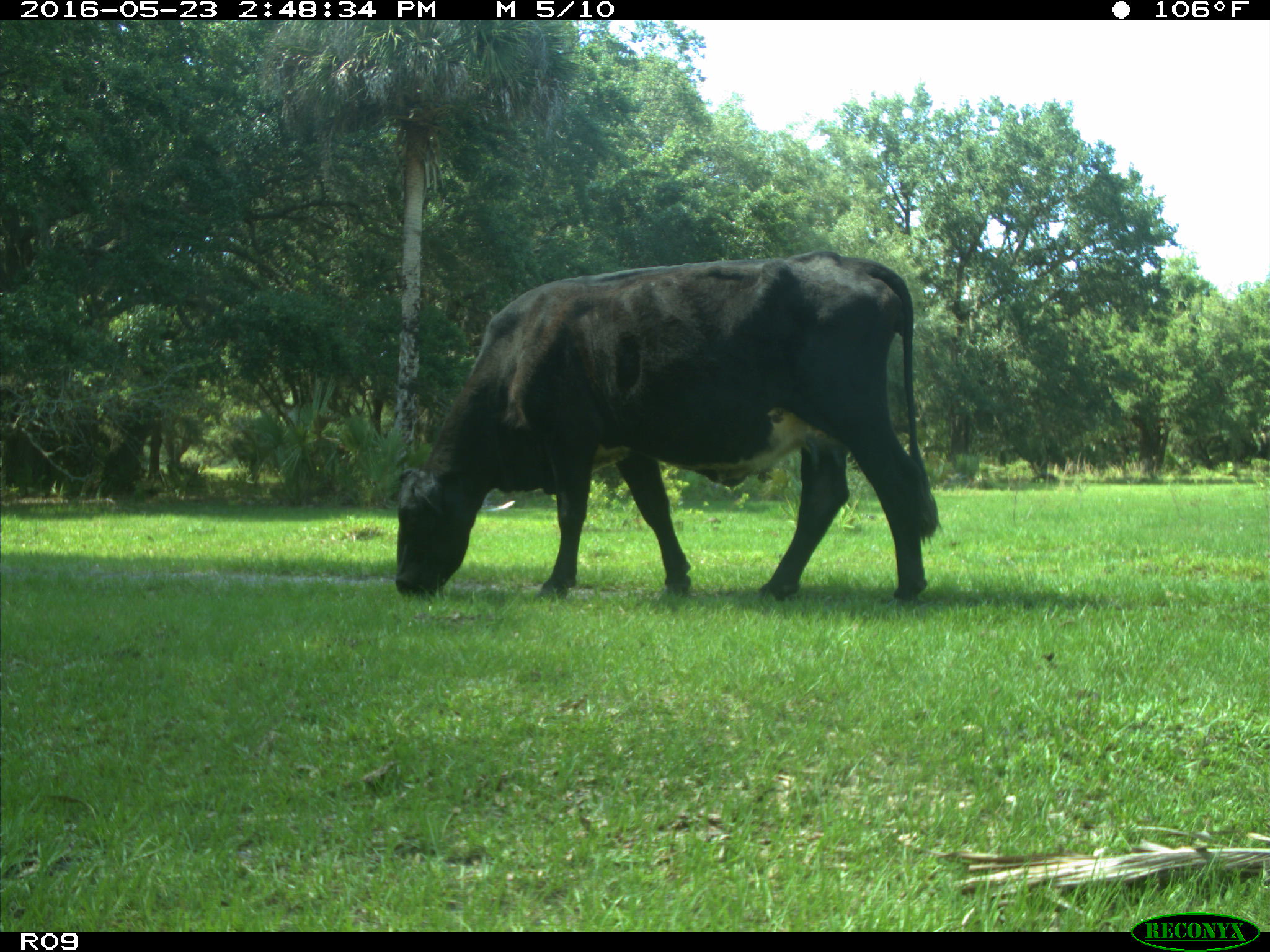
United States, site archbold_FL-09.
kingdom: Animalia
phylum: Chordata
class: Mammalia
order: Artiodactyla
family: Bovidae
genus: Bos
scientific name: Bos taurus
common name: domestic cow